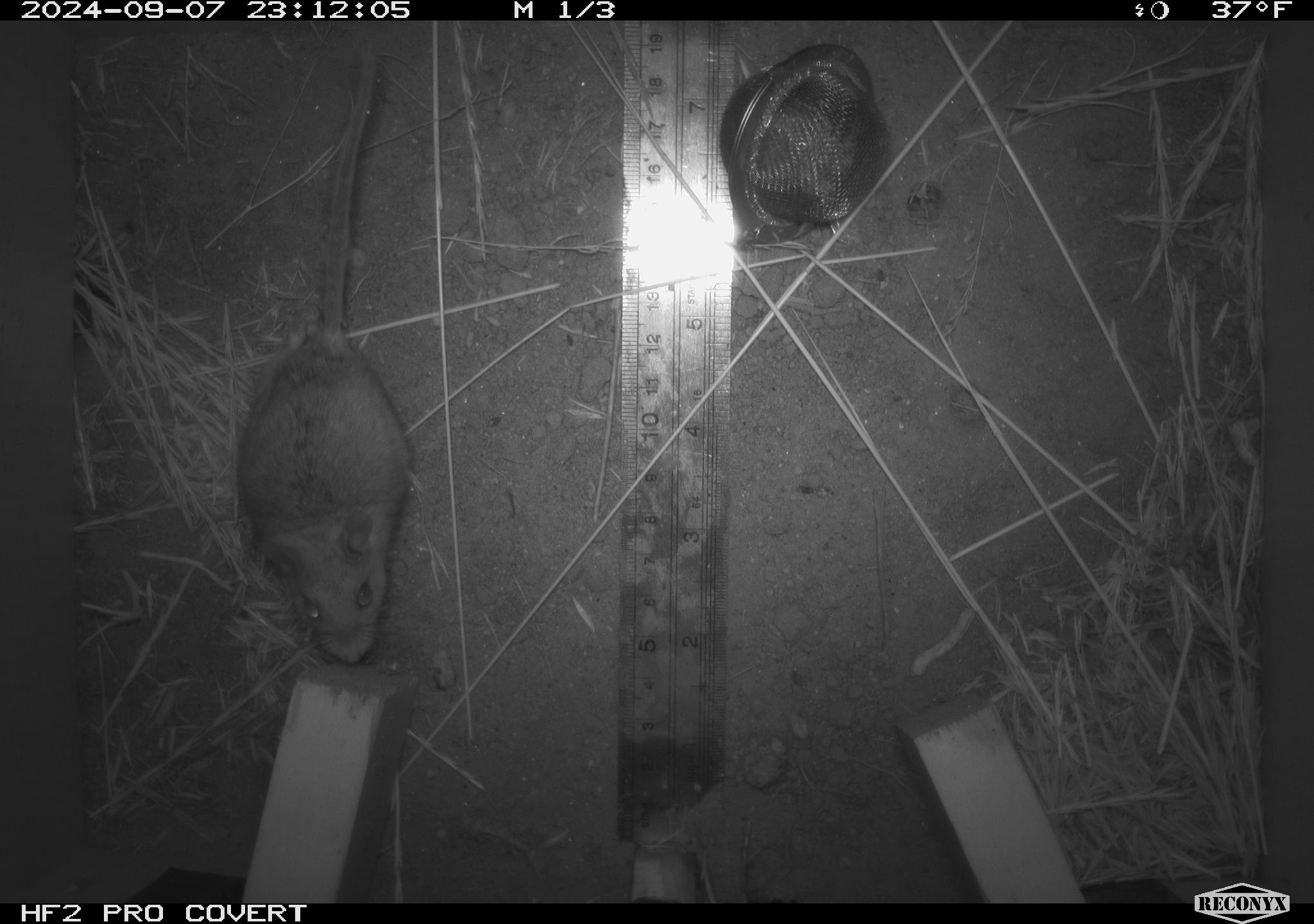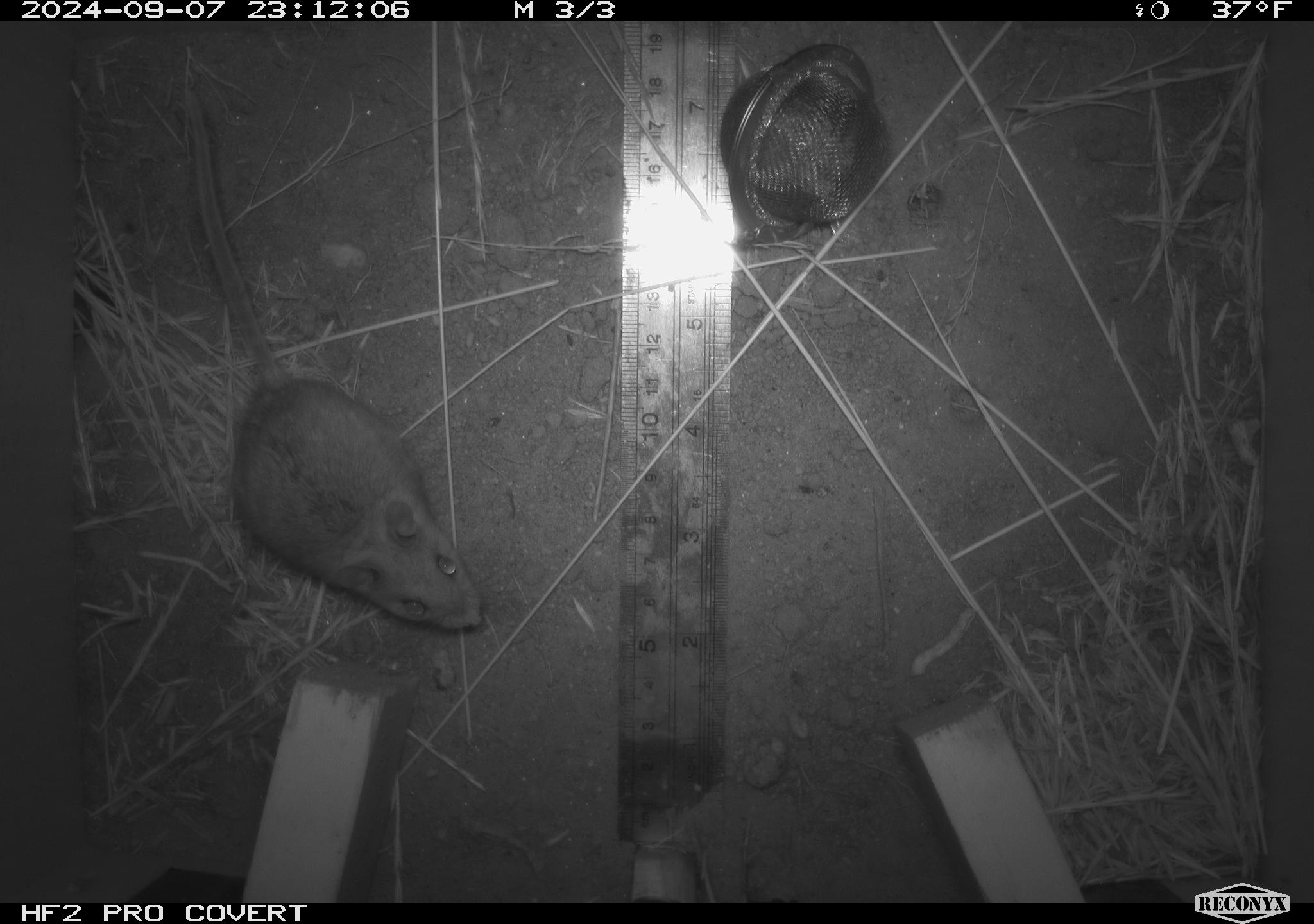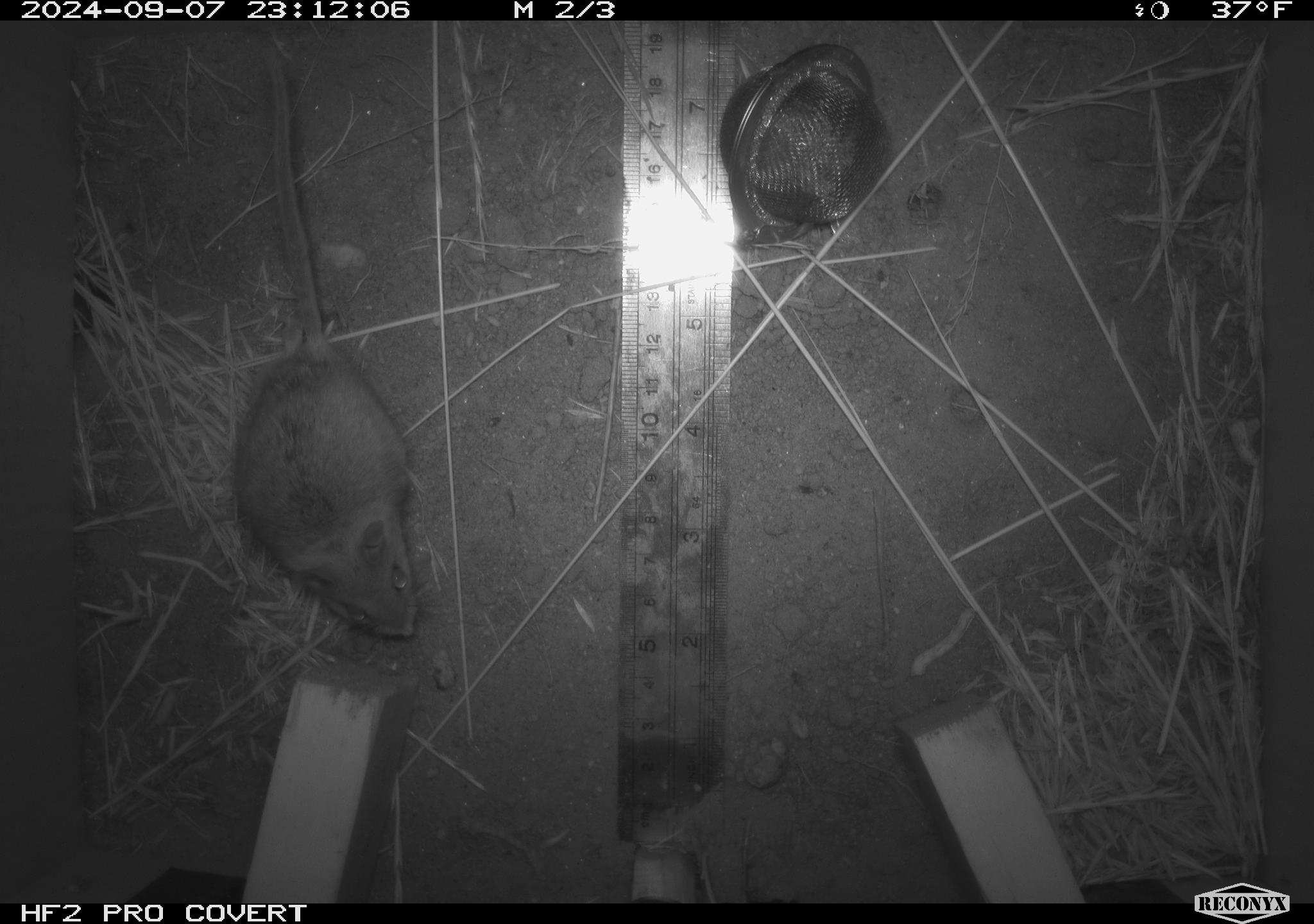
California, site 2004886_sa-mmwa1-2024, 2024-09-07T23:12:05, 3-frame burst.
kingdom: Animalia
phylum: Chordata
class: Mammalia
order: Rodentia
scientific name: Rodentia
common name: mouse species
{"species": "mouse species (Rodentia)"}